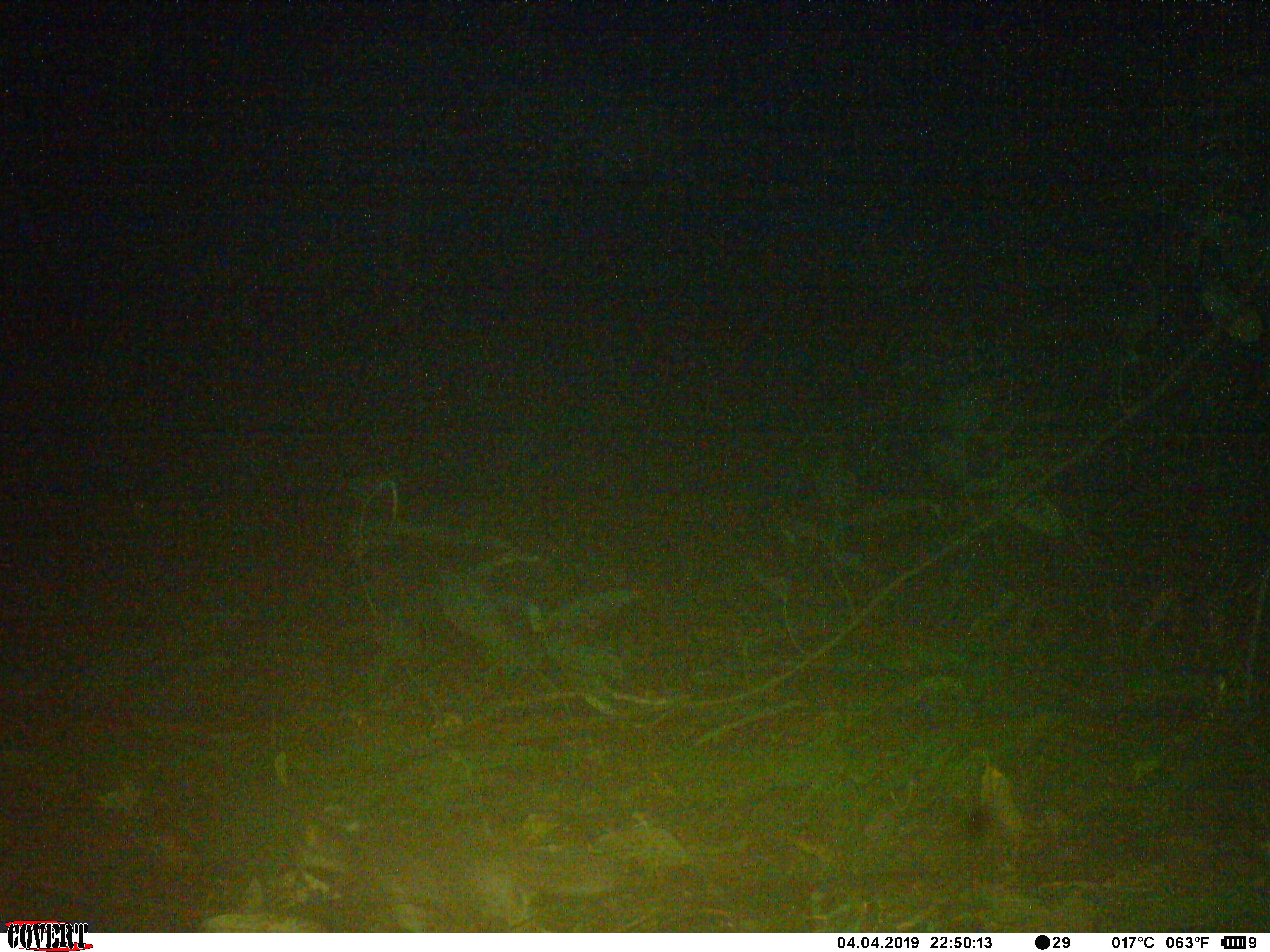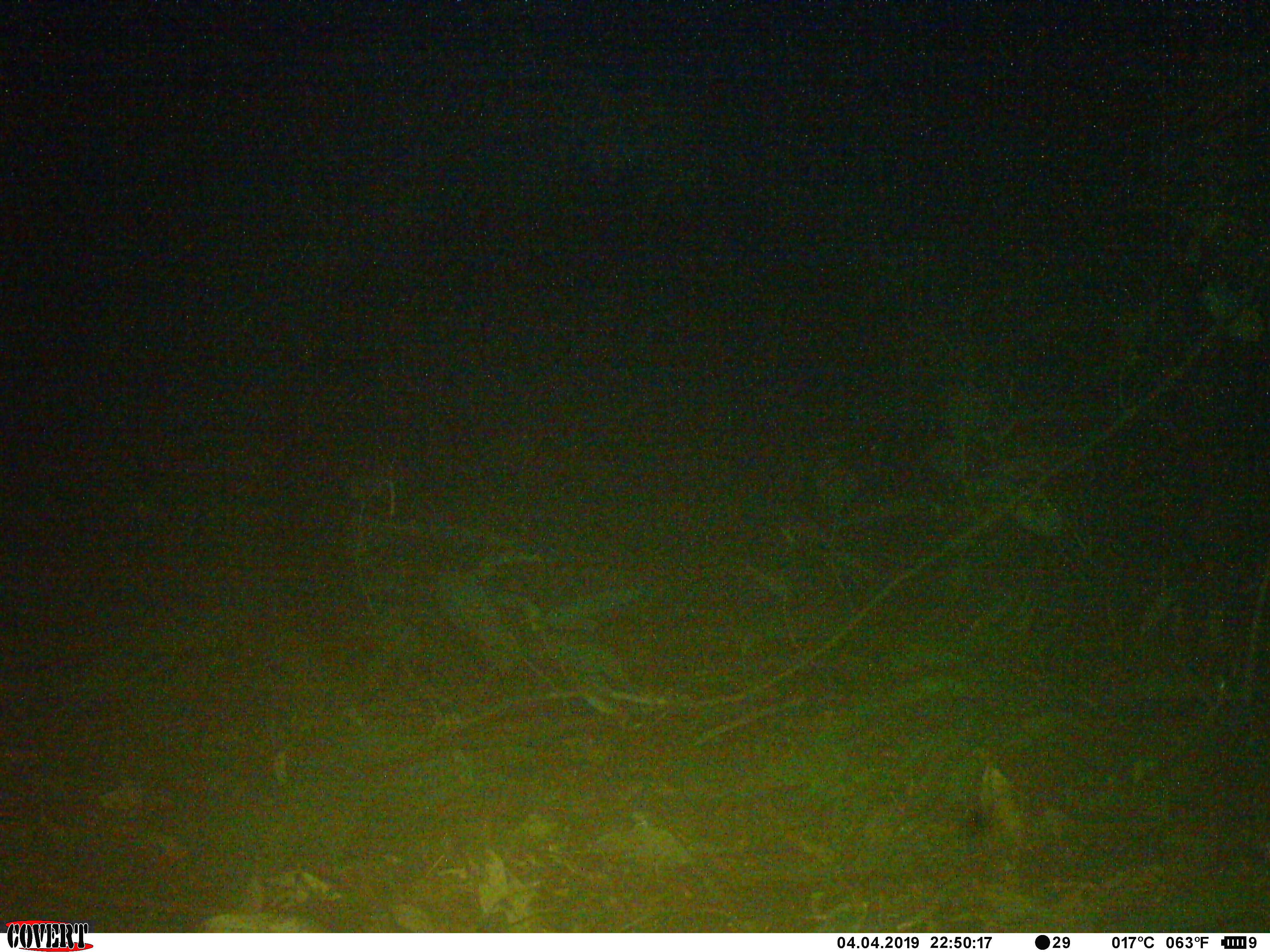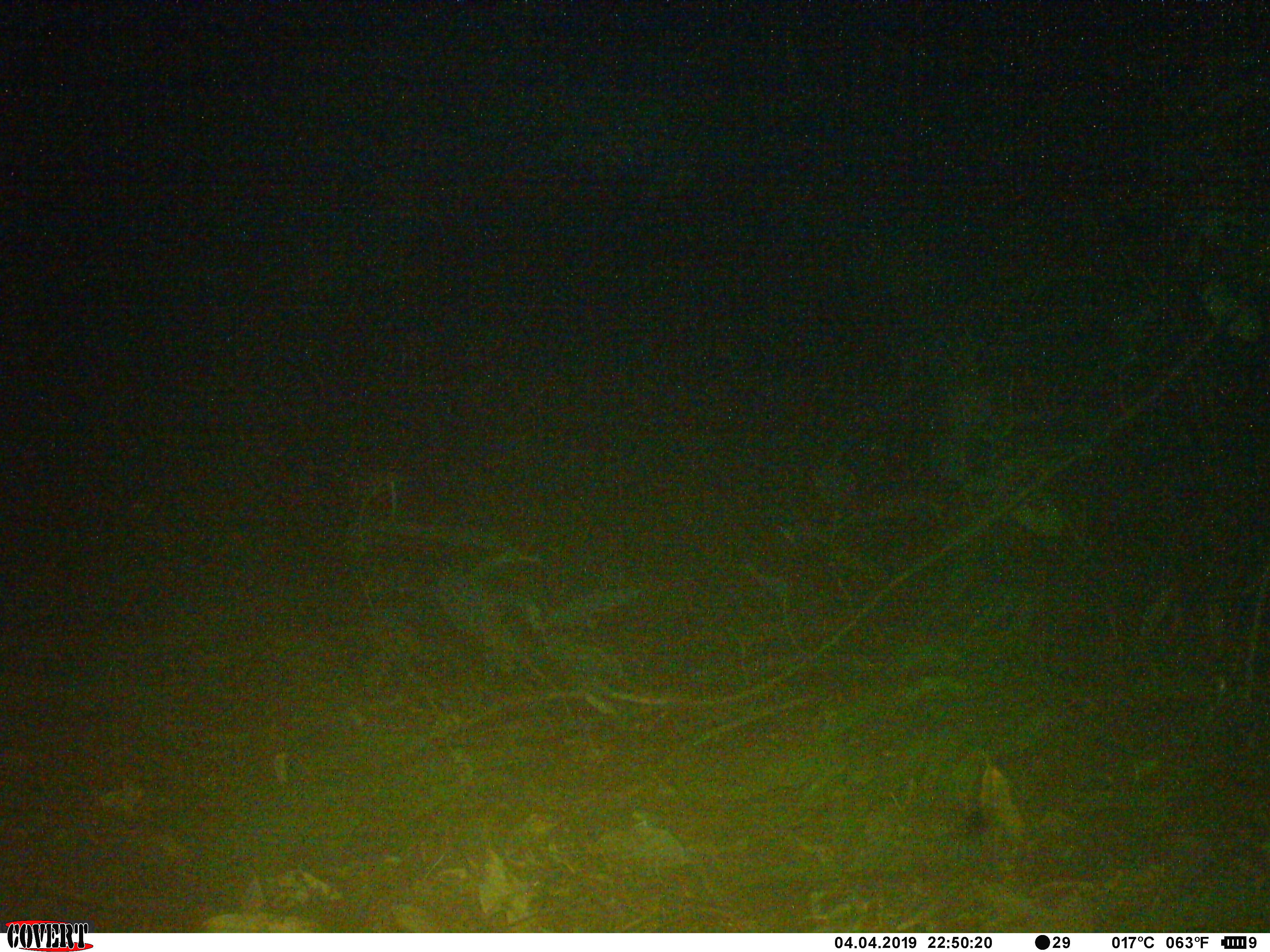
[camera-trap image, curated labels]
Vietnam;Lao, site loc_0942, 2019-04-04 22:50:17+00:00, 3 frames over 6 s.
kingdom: Animalia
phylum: Chordata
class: Mammalia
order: Carnivora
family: Mustelidae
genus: Melogale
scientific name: Melogale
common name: ferret badger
Ferret badger (Melogale). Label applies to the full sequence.